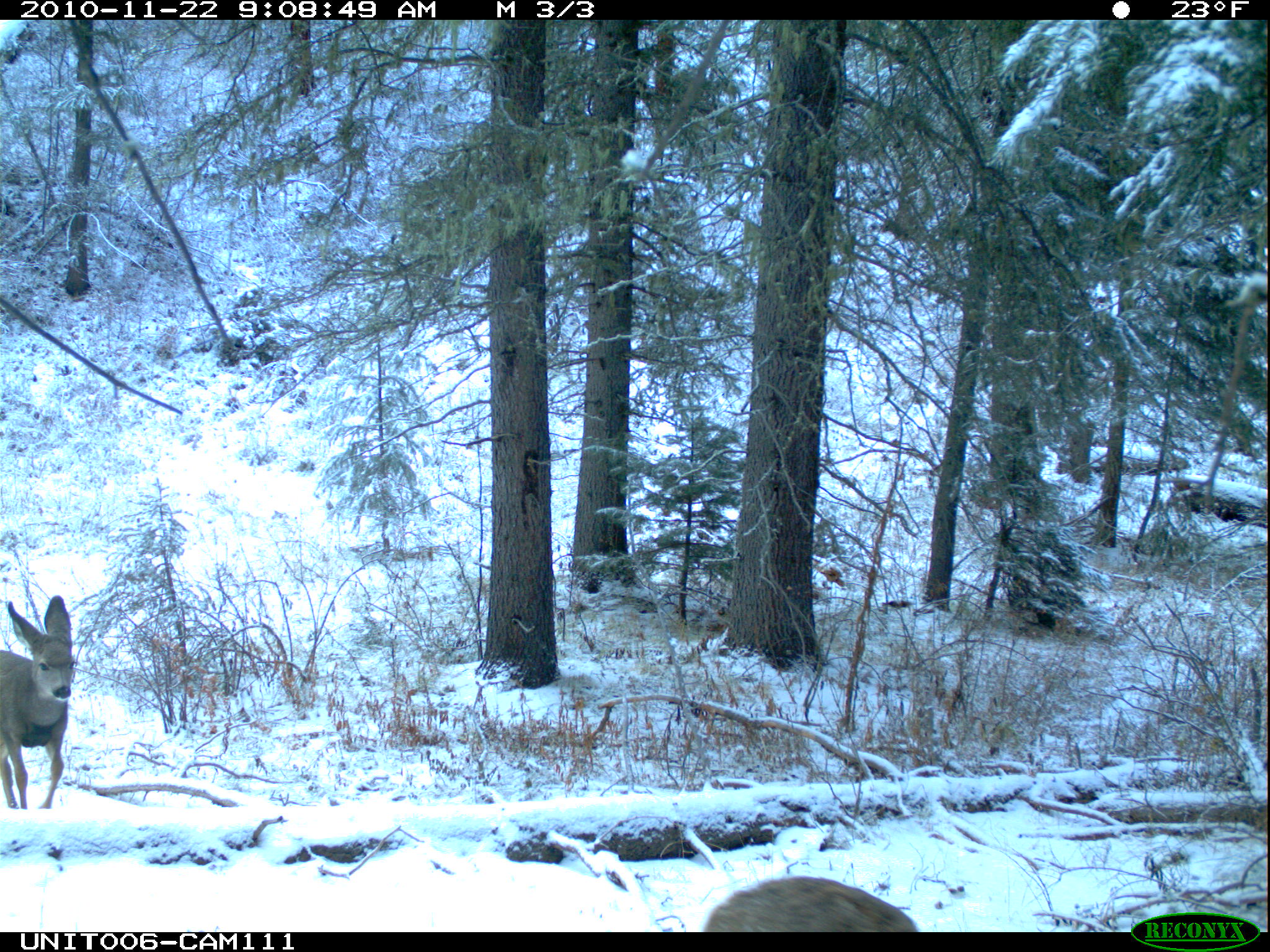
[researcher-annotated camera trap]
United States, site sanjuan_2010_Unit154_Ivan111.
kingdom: Animalia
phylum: Chordata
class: Mammalia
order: Artiodactyla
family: Cervidae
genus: Odocoileus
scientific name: Odocoileus hemionus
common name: mule deer